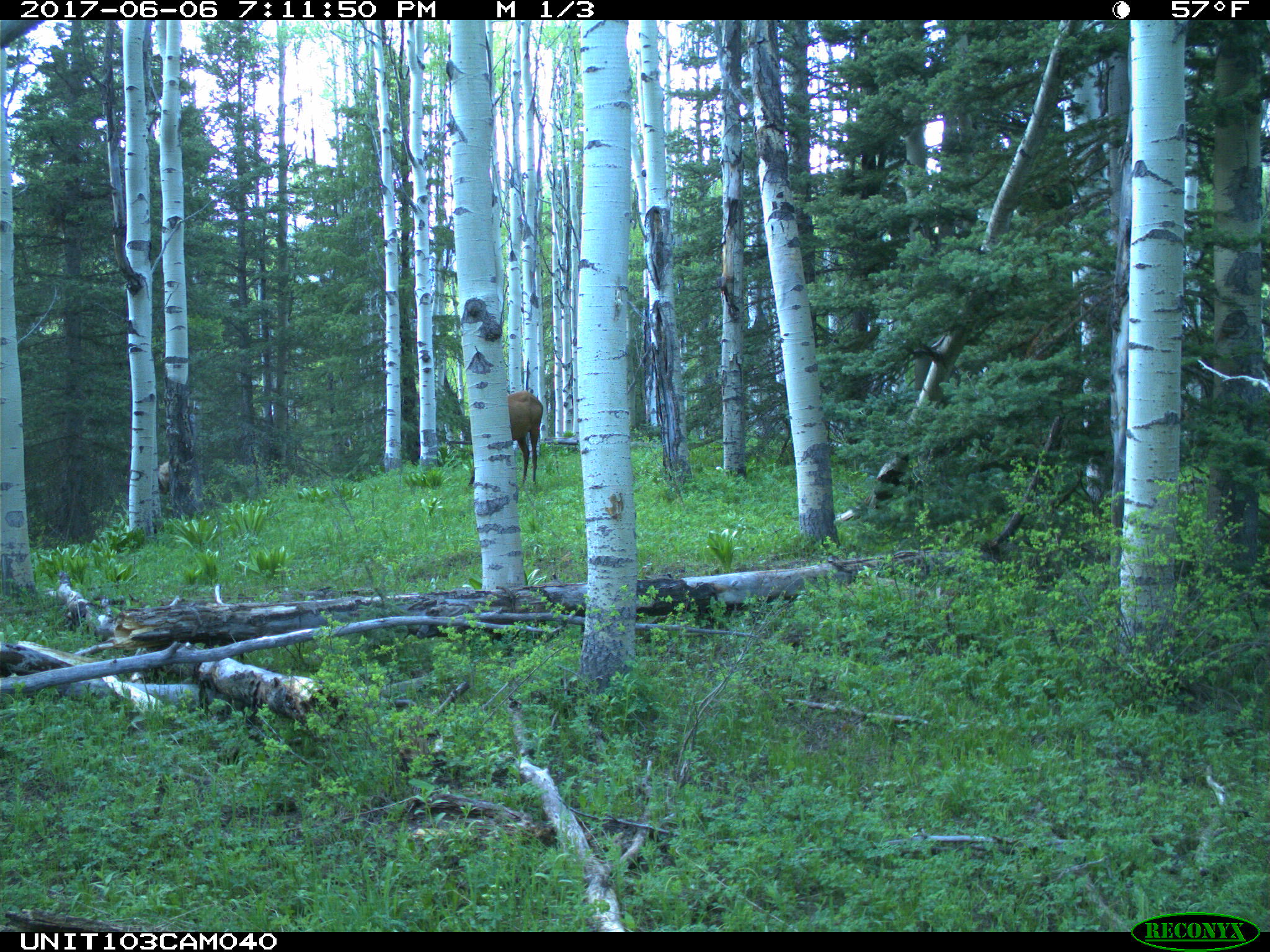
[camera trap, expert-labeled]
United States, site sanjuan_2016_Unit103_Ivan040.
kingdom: Animalia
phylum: Chordata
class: Mammalia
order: Artiodactyla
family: Cervidae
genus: Cervus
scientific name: Cervus elaphus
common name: red deer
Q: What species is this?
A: Cervus elaphus (red deer).